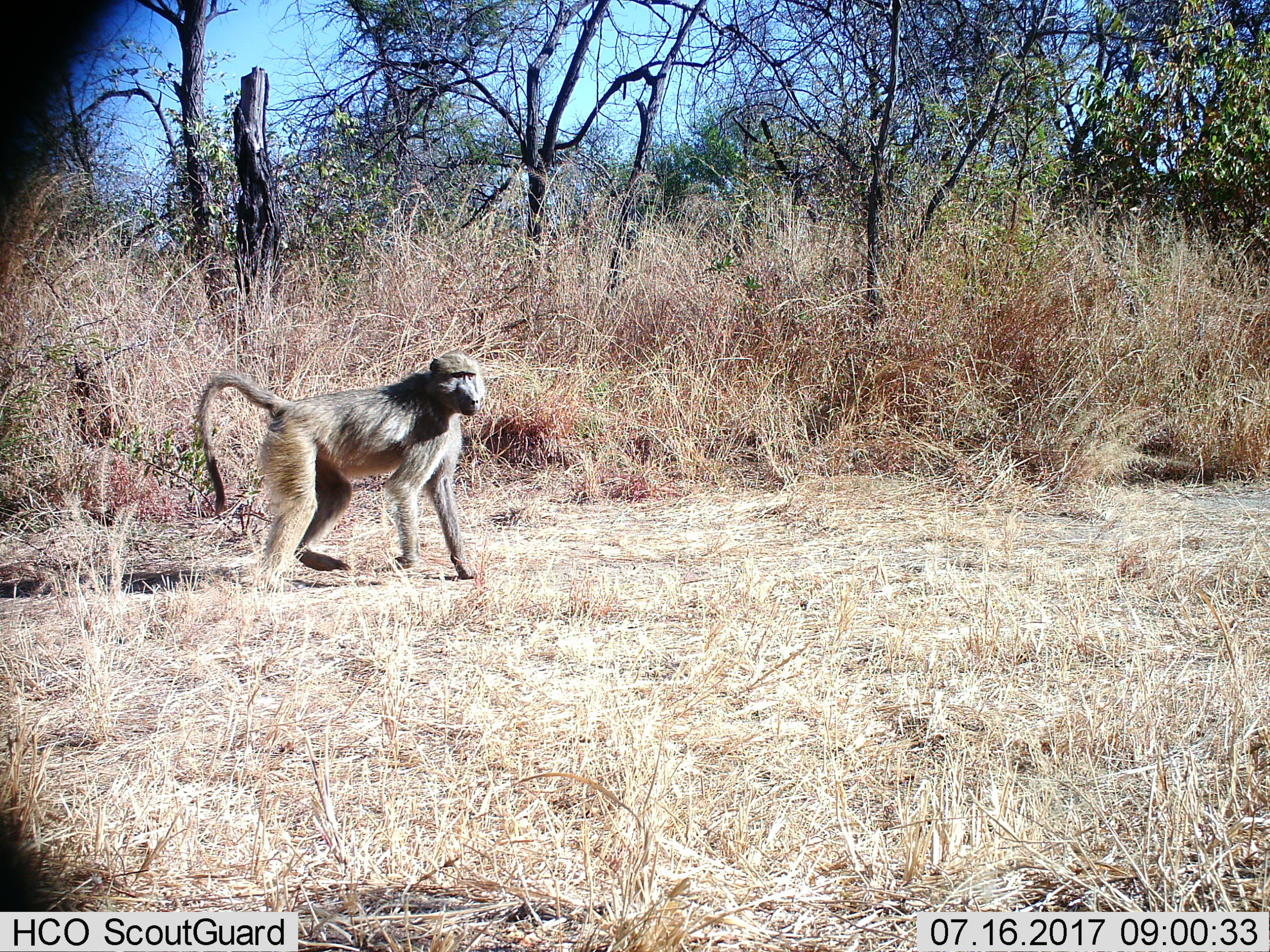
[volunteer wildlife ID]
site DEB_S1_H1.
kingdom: Animalia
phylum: Chordata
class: Mammalia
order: Primates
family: Cercopithecidae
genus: Papio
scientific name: Papio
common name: baboon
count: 1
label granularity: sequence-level